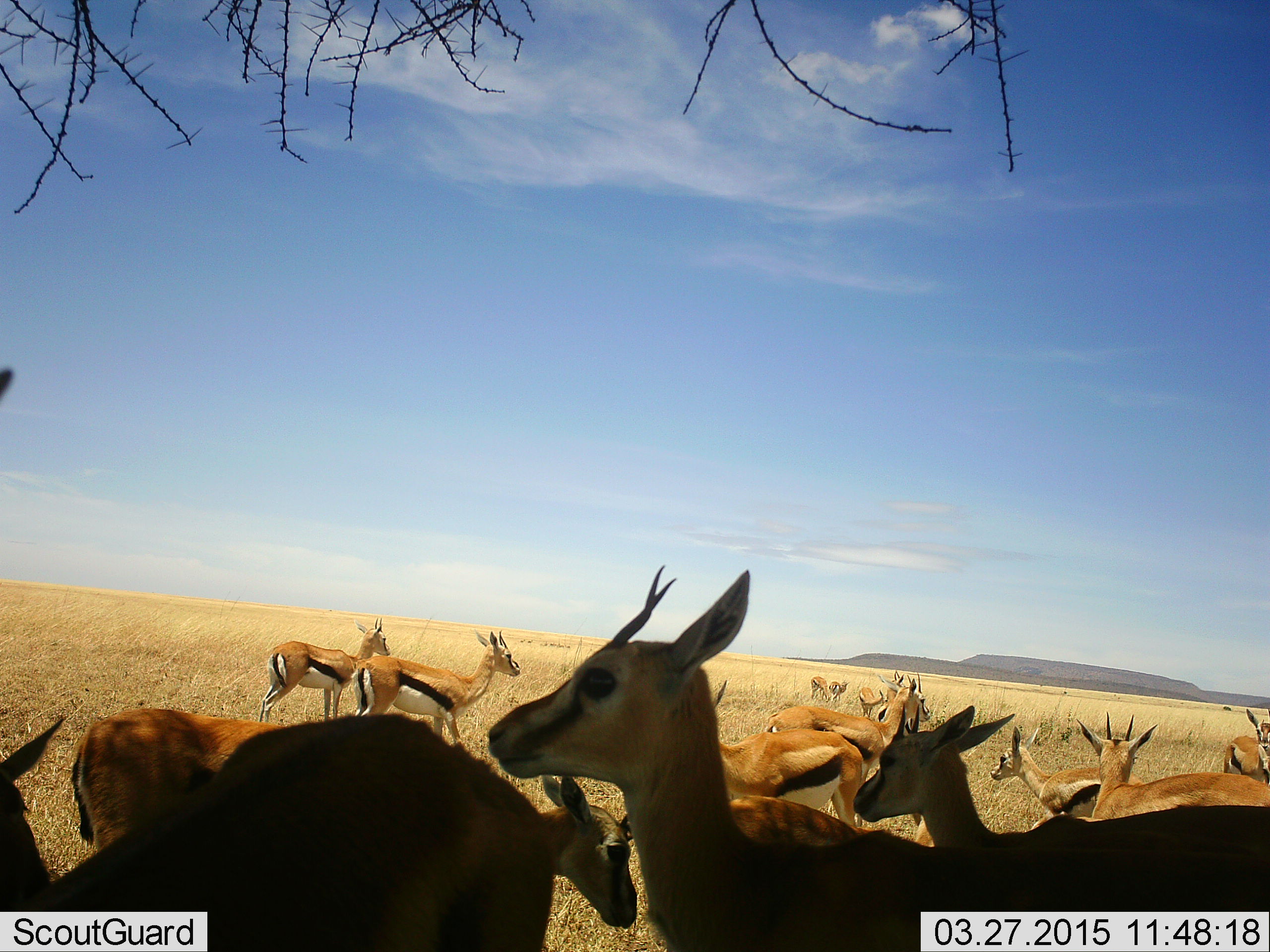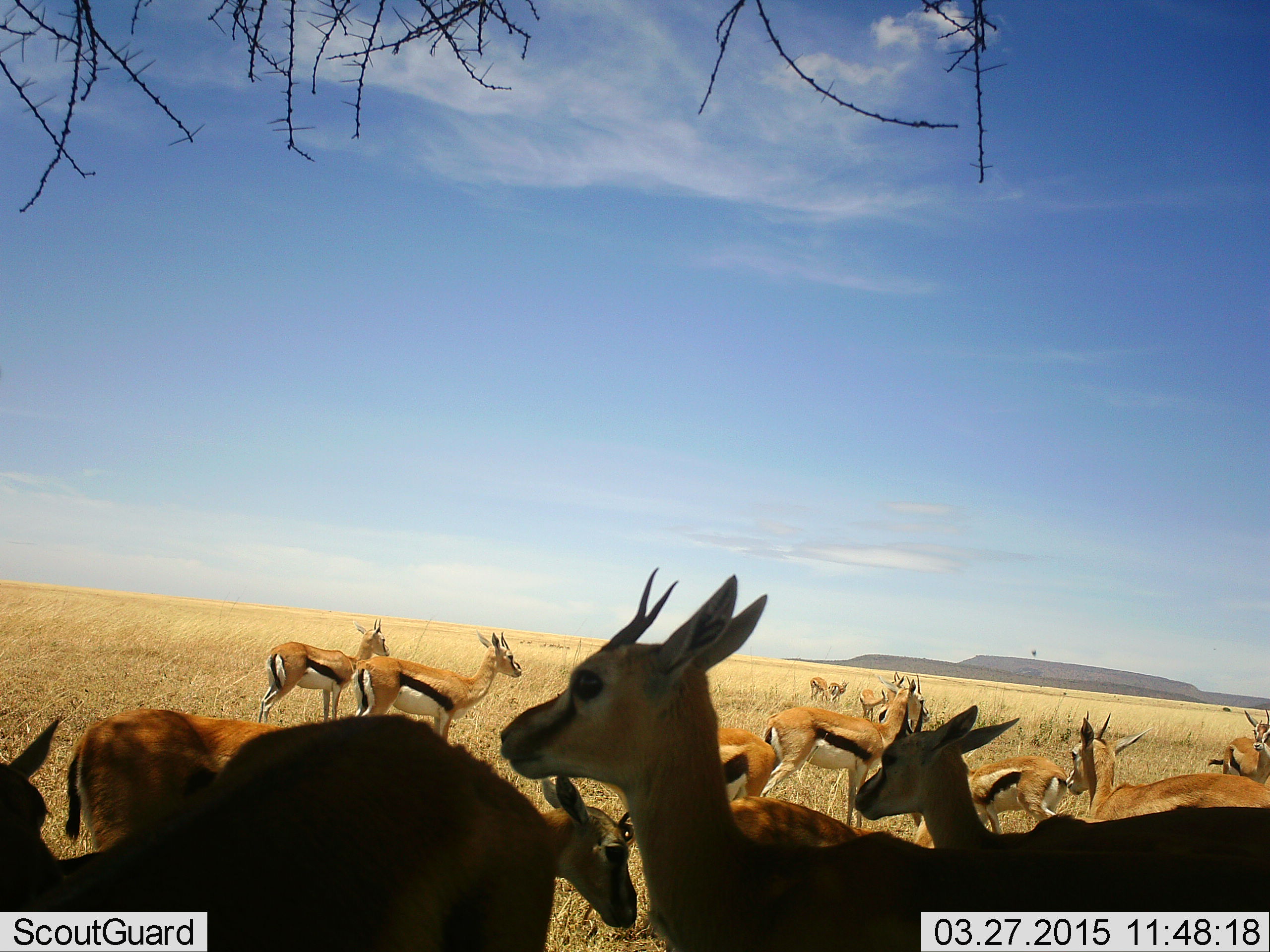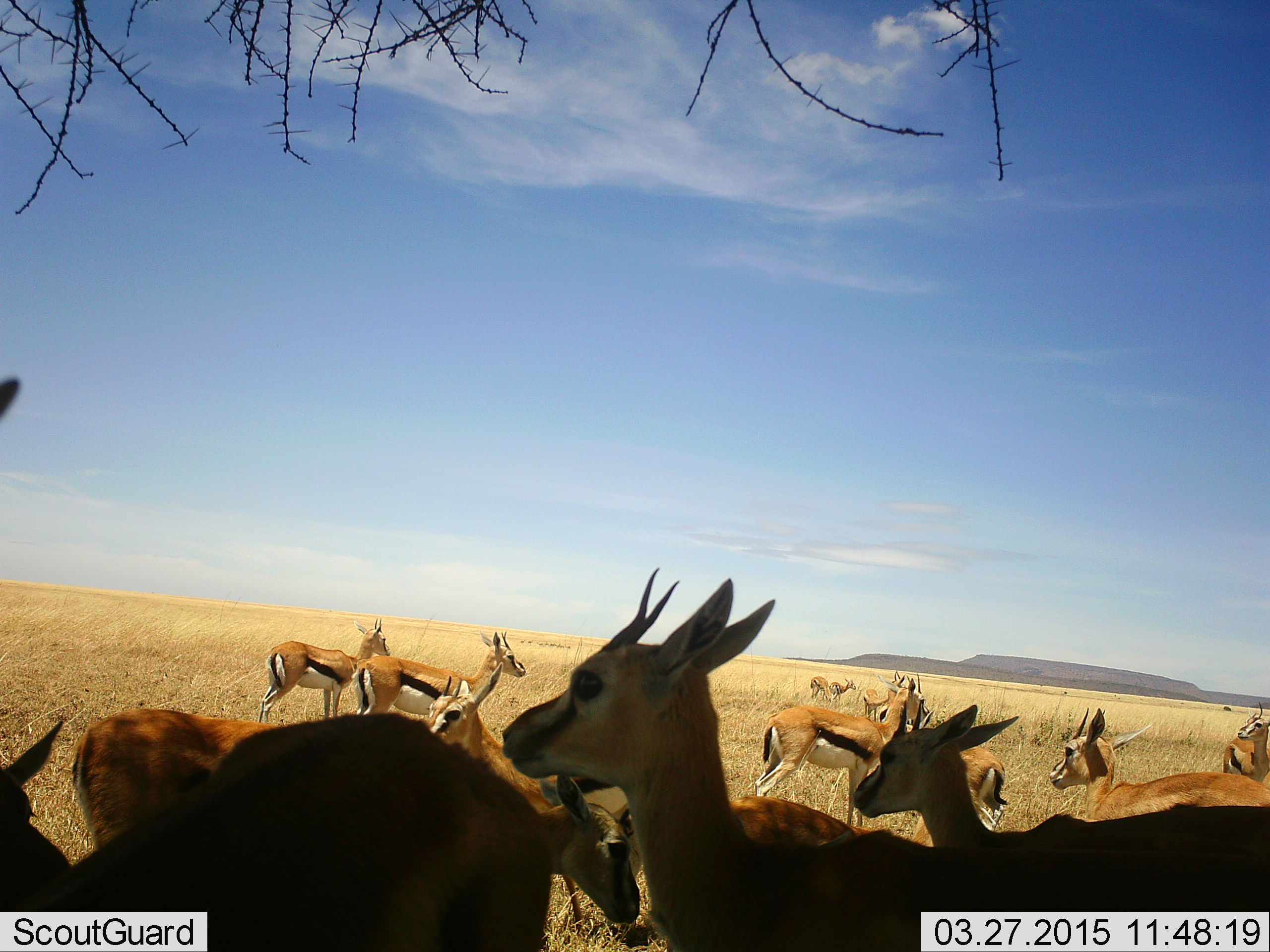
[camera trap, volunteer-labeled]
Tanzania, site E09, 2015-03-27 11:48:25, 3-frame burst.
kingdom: Animalia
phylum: Chordata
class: Mammalia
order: Artiodactyla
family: Bovidae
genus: Eudorcas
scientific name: Eudorcas thomsonii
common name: thomson's gazelle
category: gazellethomsons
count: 11-50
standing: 100%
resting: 20%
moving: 30%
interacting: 0%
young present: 10%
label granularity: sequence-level